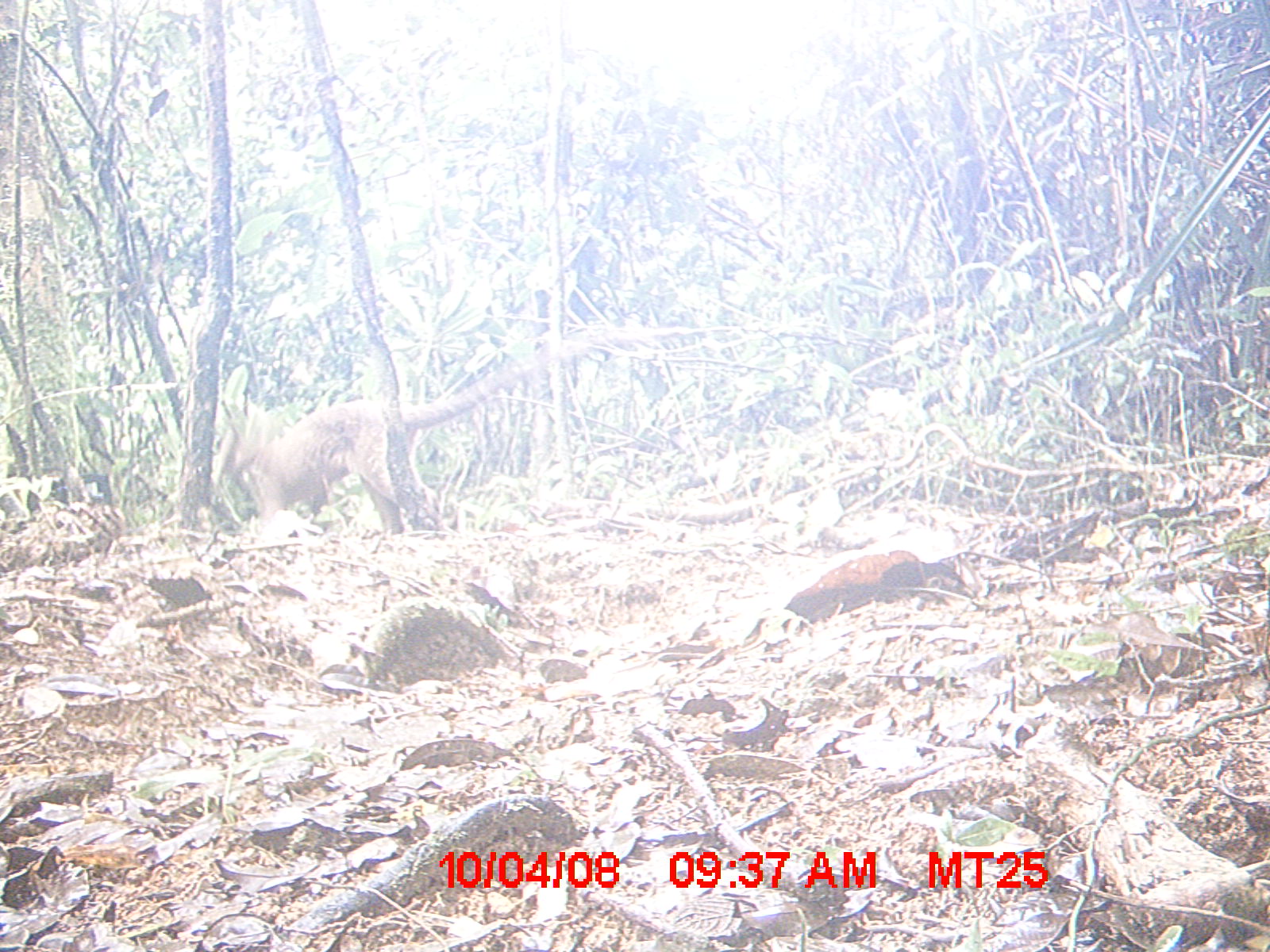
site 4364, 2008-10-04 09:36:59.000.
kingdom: Animalia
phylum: Chordata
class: Mammalia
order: Carnivora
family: Eupleridae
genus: Cryptoprocta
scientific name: Cryptoprocta ferox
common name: fossa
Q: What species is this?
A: Cryptoprocta ferox (fossa).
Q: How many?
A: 1.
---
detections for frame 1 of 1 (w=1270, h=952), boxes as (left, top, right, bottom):
cryptoprocta ferox: (221, 333, 604, 532)